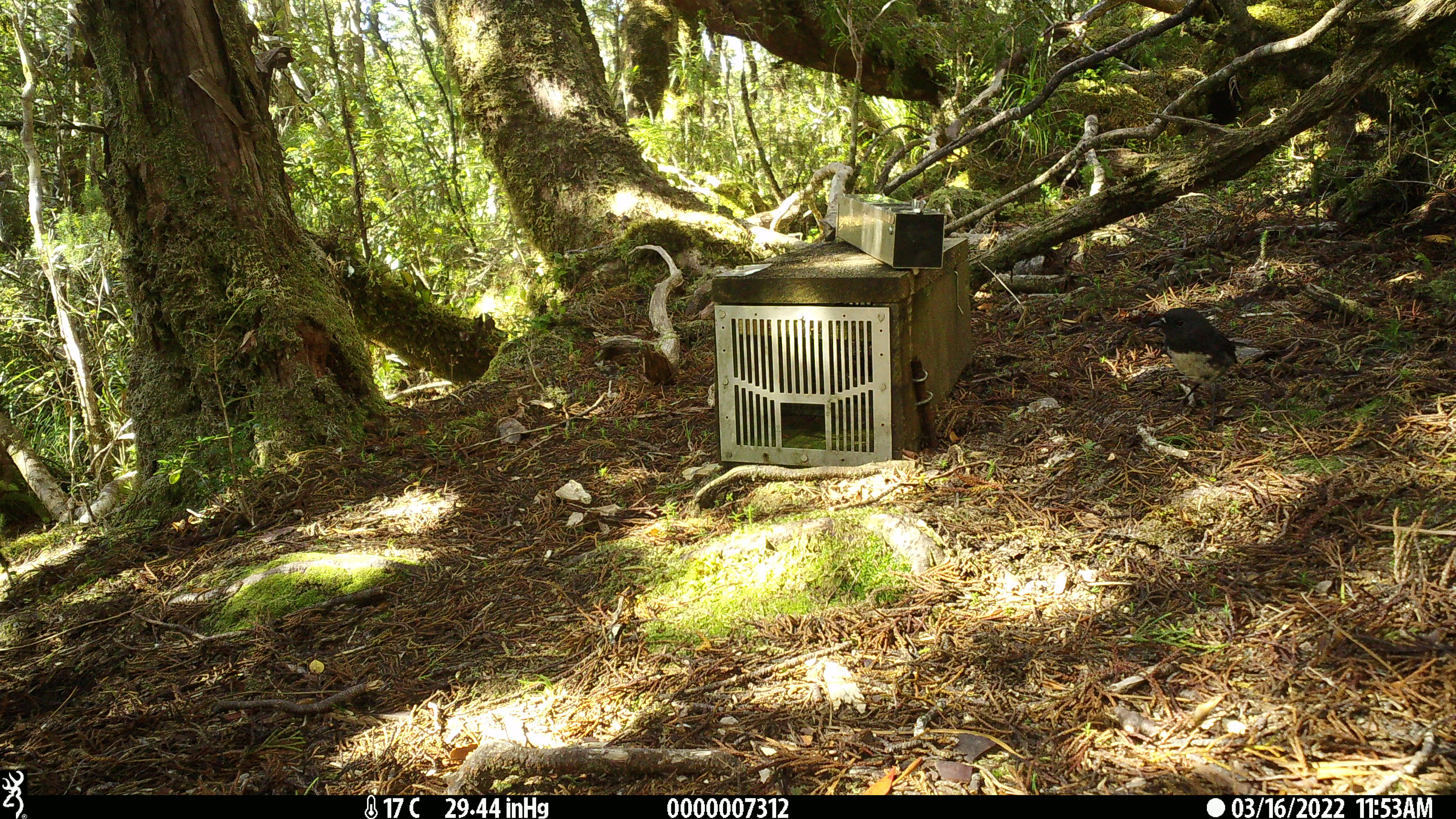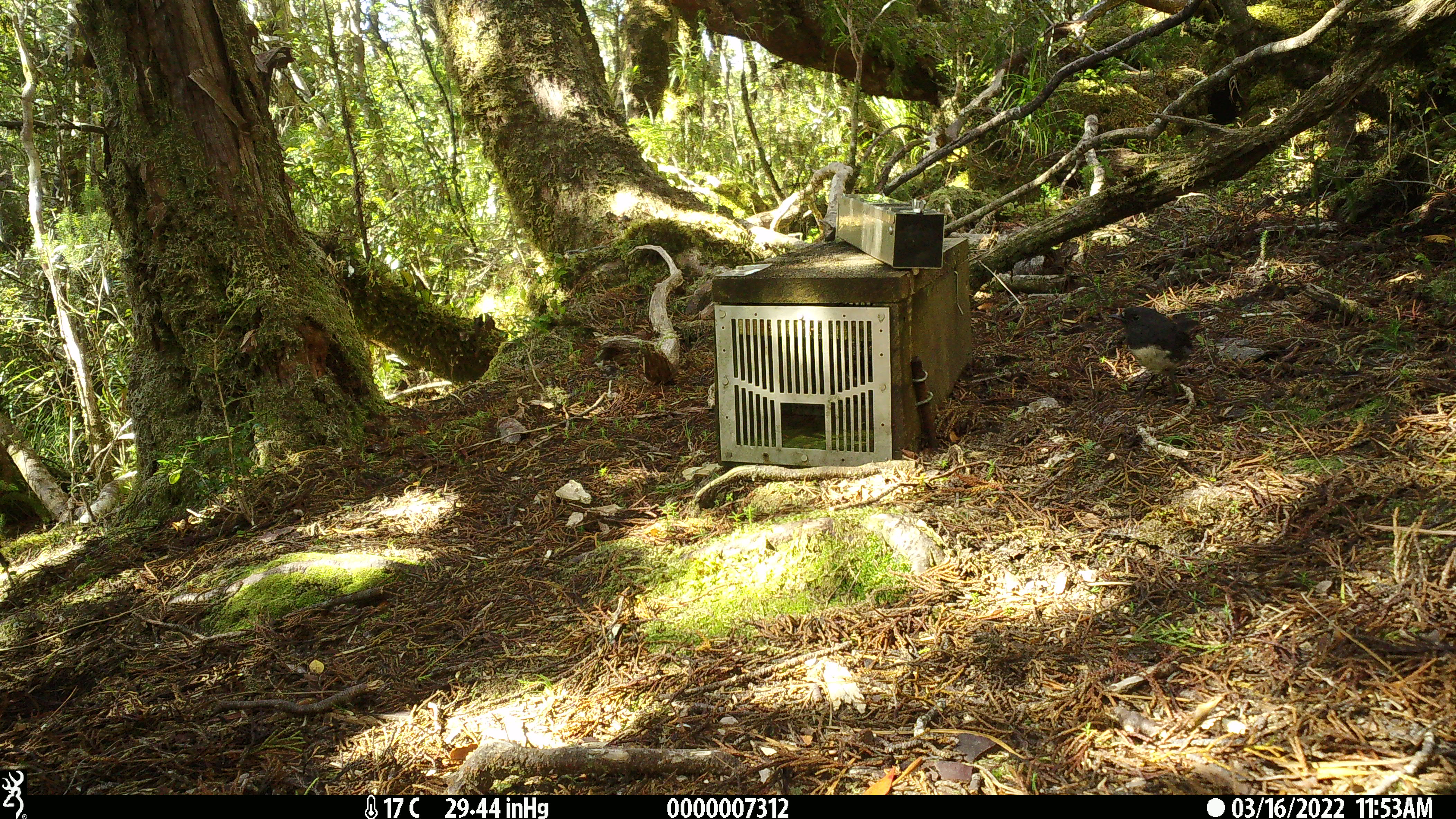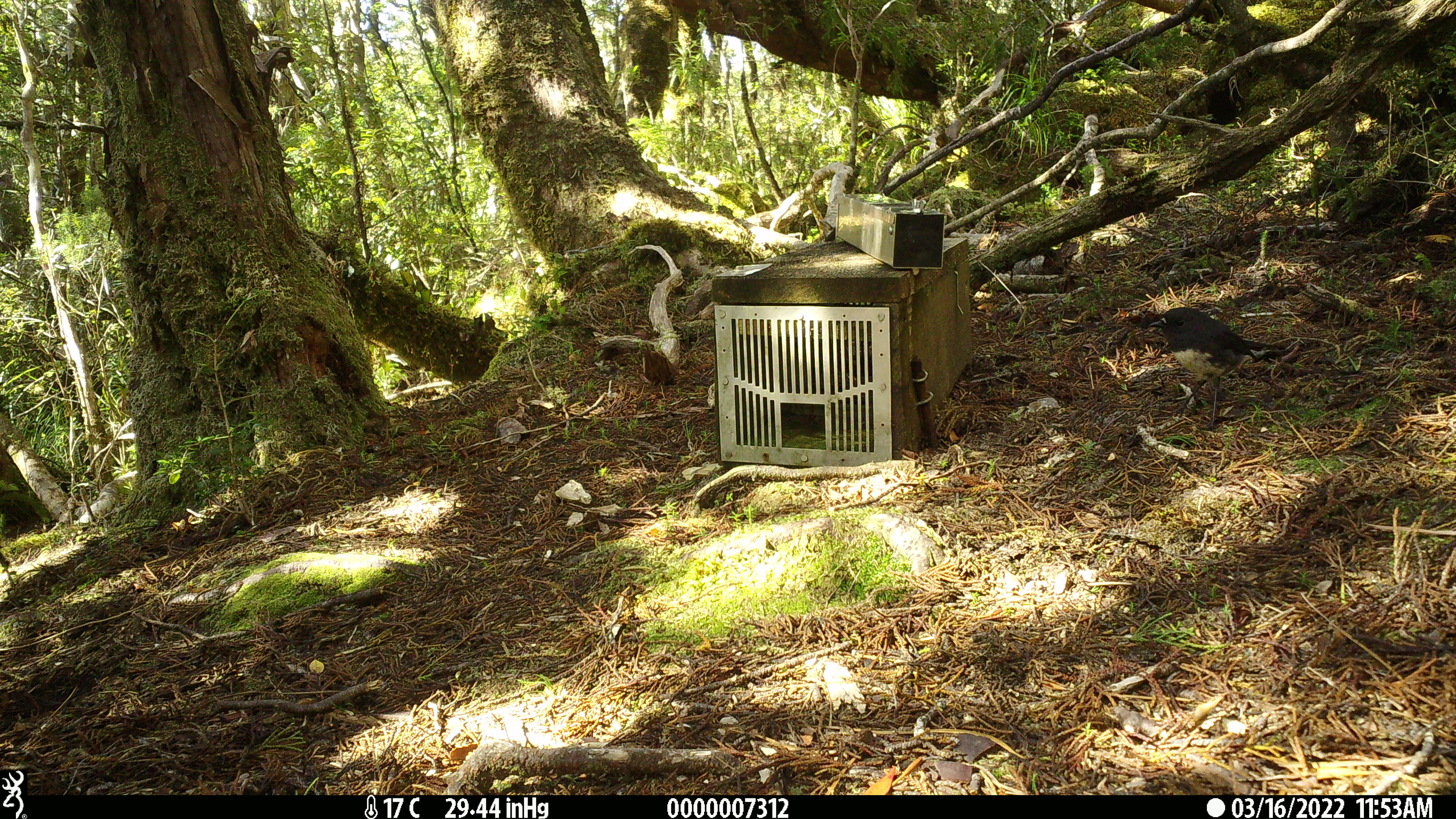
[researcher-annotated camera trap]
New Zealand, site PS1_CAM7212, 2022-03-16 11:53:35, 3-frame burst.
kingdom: Animalia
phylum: Chordata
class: Aves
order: Passeriformes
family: Petroicidae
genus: Petroica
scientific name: Petroica australis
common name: new zealand robin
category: robin